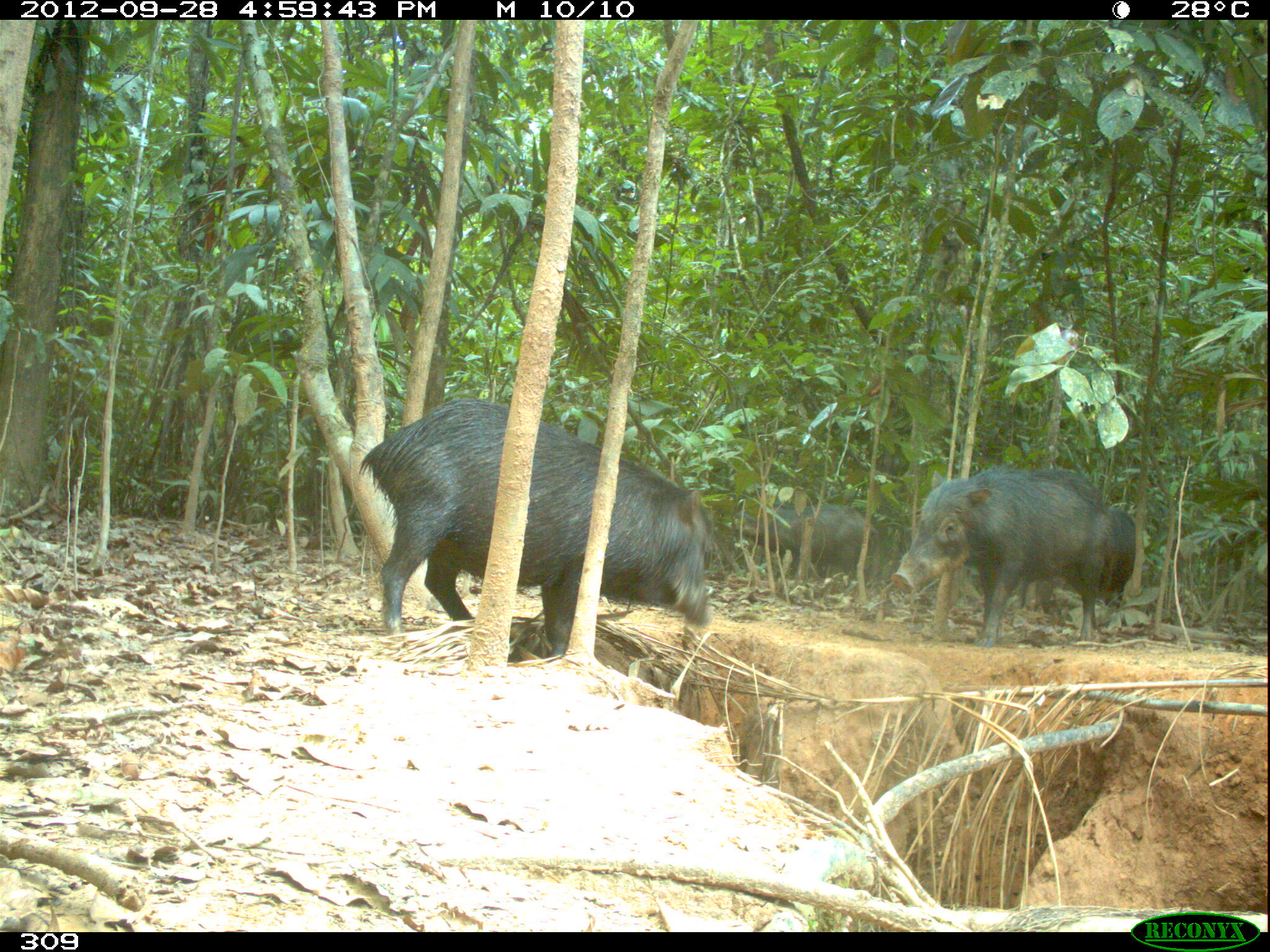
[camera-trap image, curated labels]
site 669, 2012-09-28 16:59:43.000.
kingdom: Animalia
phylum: Chordata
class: Mammalia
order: Artiodactyla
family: Tayassuidae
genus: Tayassu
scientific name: Tayassu pecari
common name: white-lipped peccary